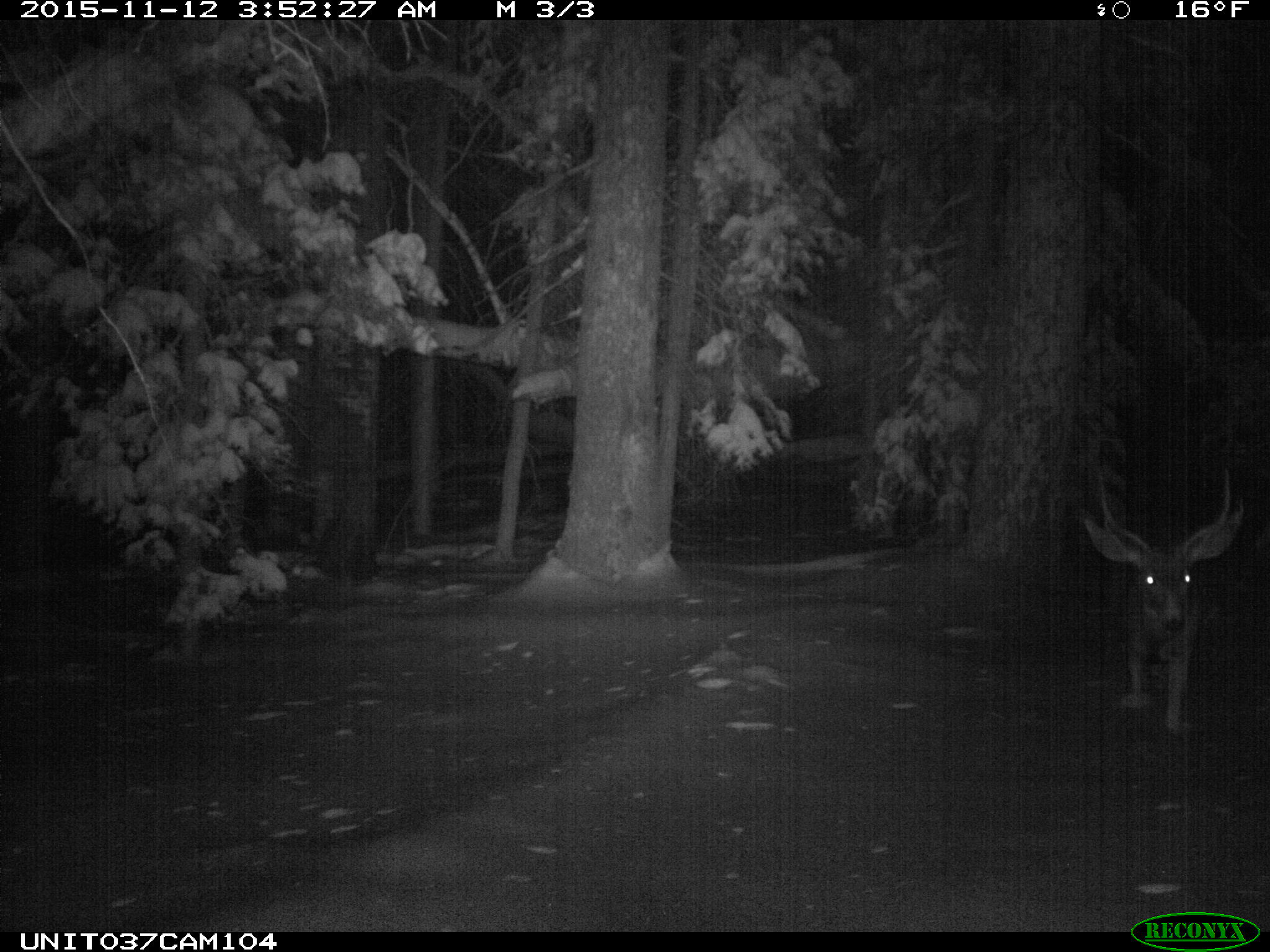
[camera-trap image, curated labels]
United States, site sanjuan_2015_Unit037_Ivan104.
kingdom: Animalia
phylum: Chordata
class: Mammalia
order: Artiodactyla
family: Cervidae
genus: Odocoileus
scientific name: Odocoileus hemionus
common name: mule deer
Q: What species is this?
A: Odocoileus hemionus (mule deer).